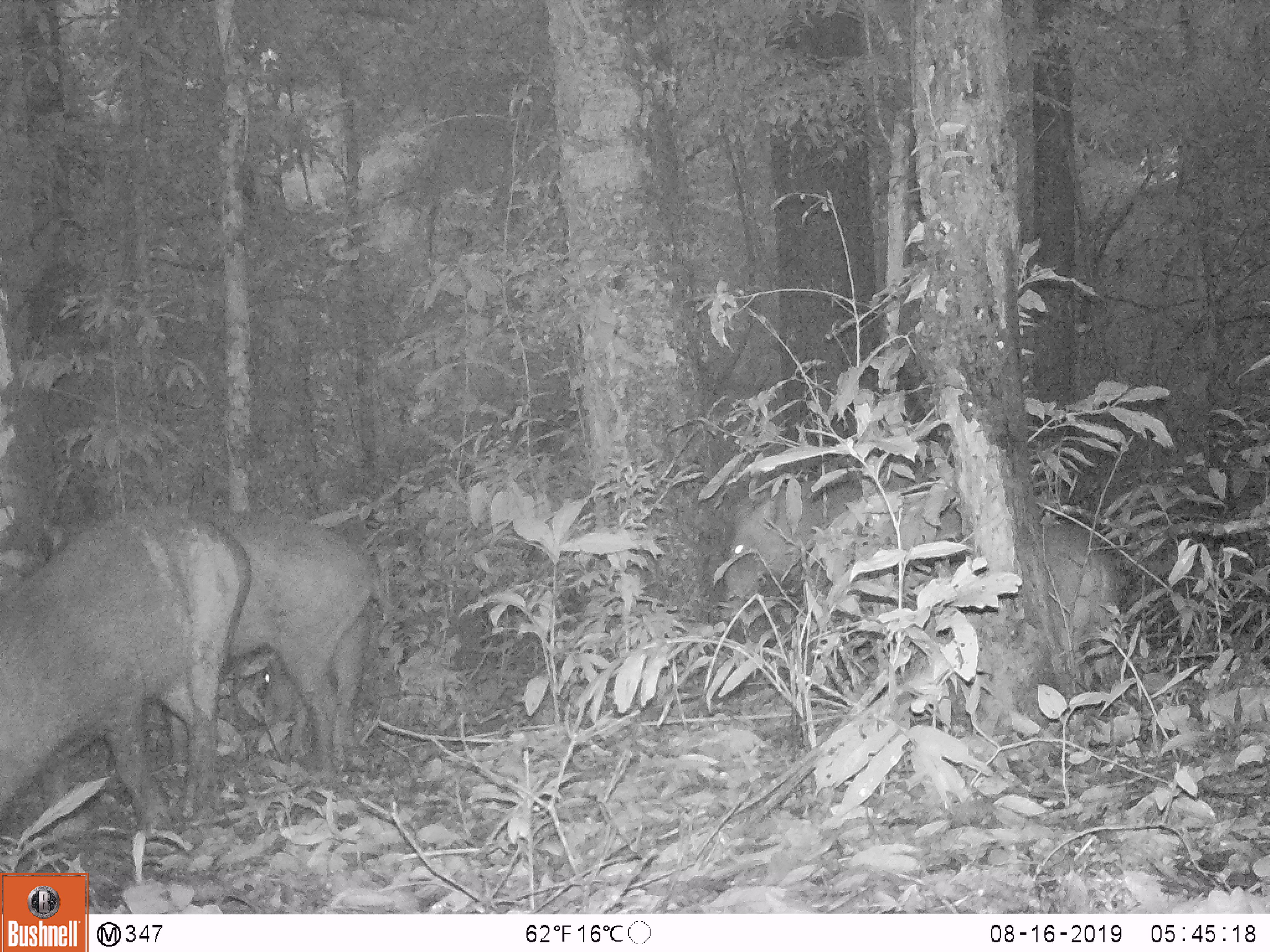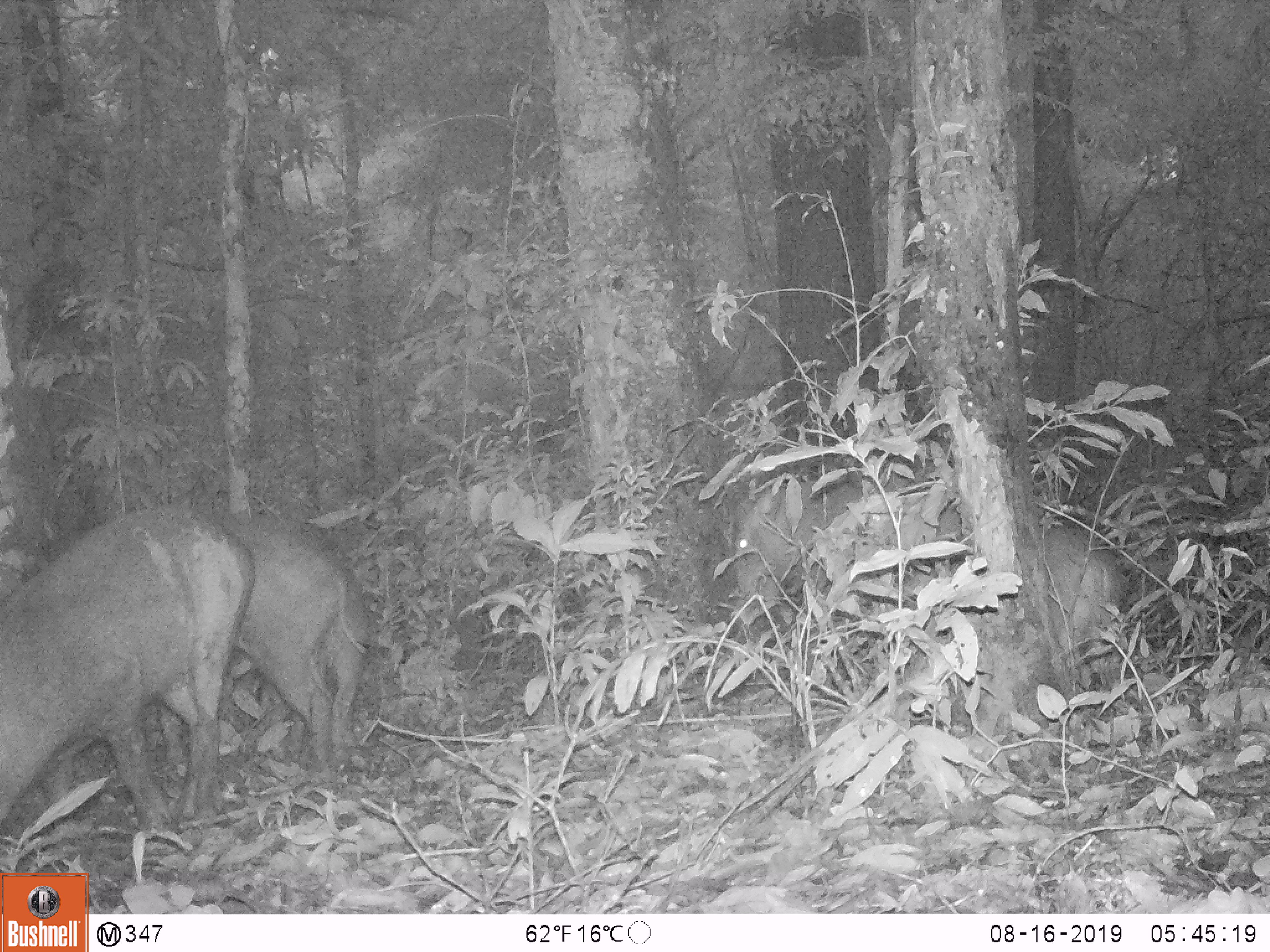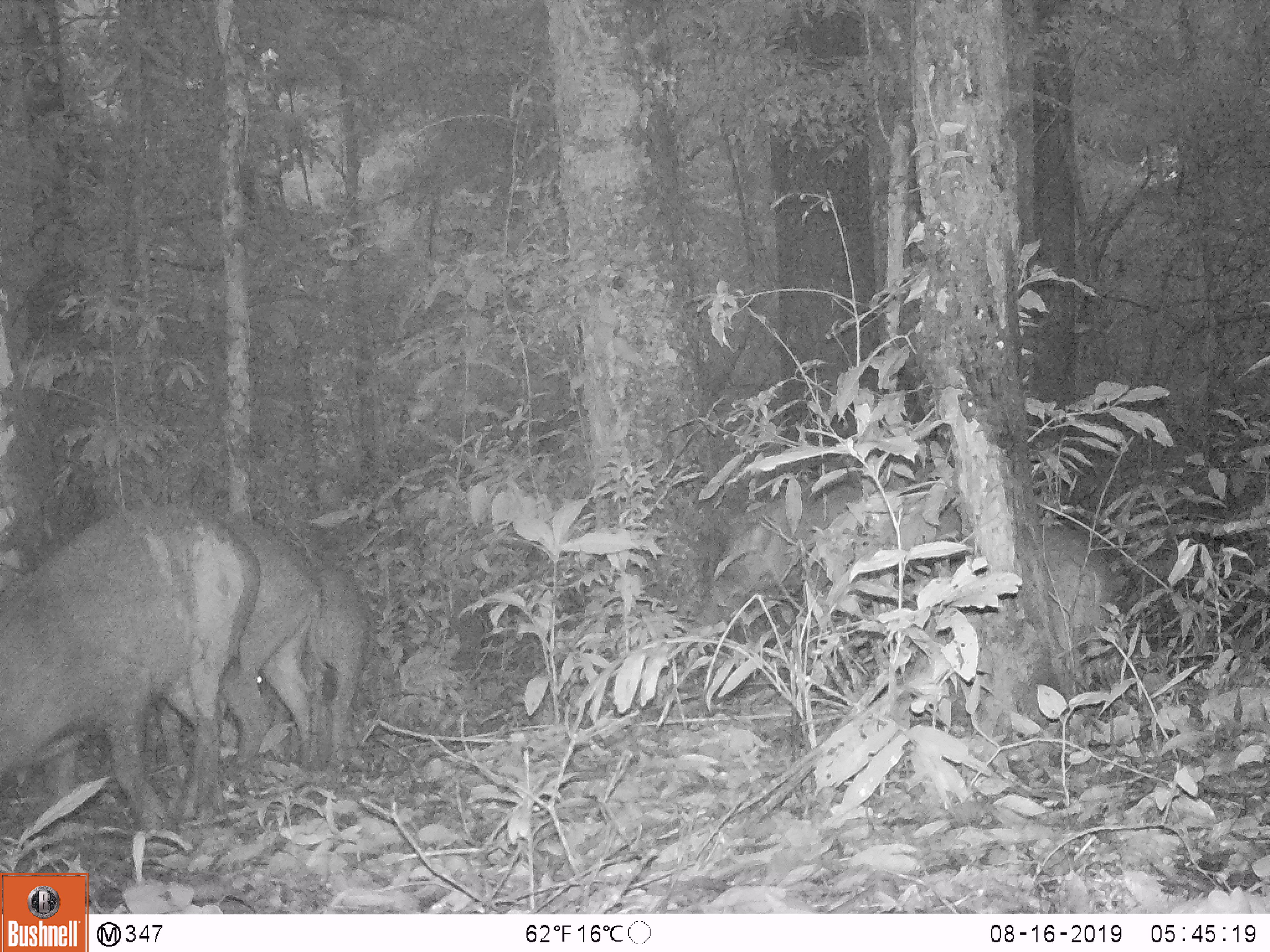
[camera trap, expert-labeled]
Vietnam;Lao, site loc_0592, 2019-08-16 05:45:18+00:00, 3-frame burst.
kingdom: Animalia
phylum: Chordata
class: Mammalia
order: Artiodactyla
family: Suidae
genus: Sus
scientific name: Sus scrofa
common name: eurasian wild pig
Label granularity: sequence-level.